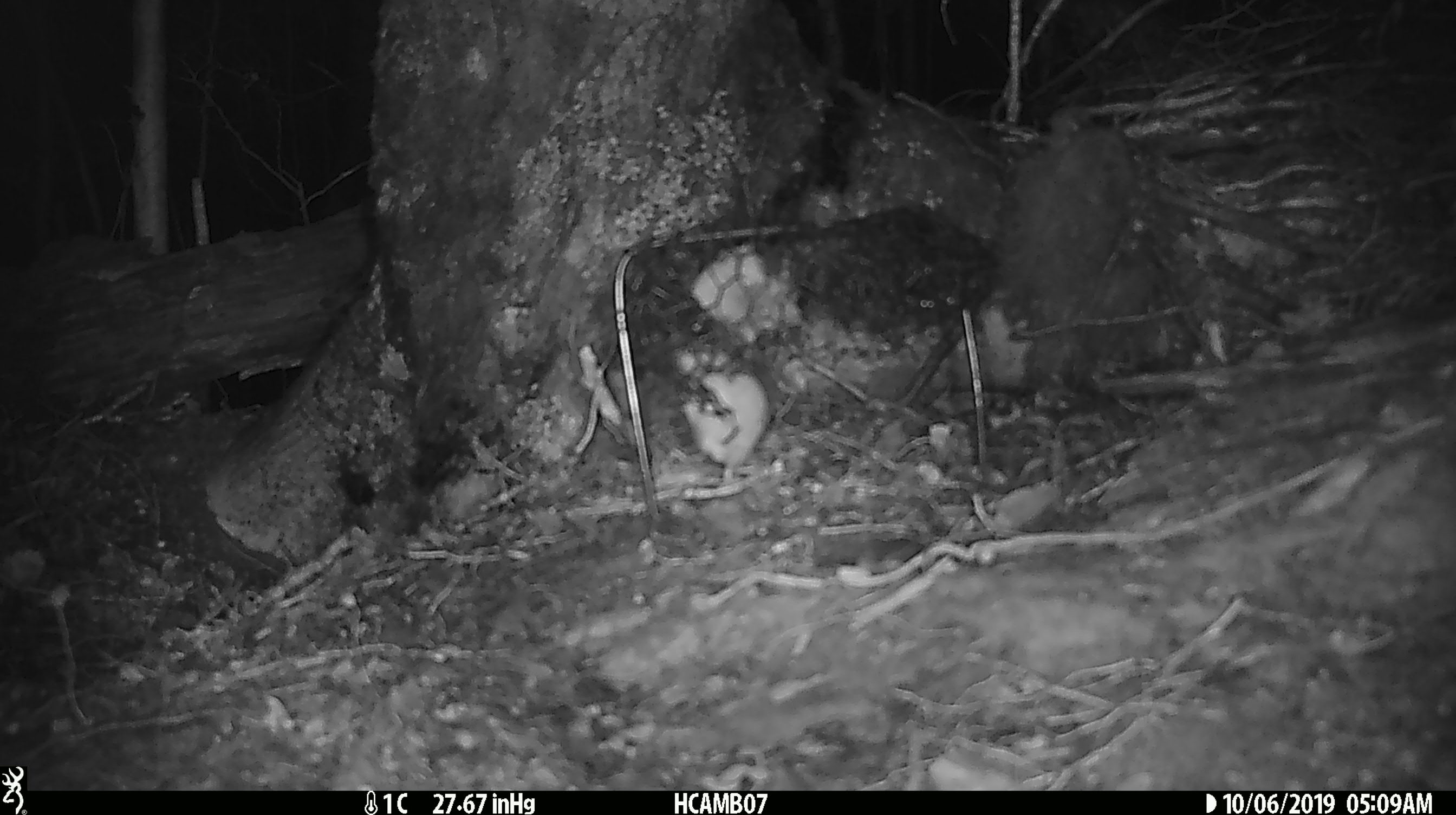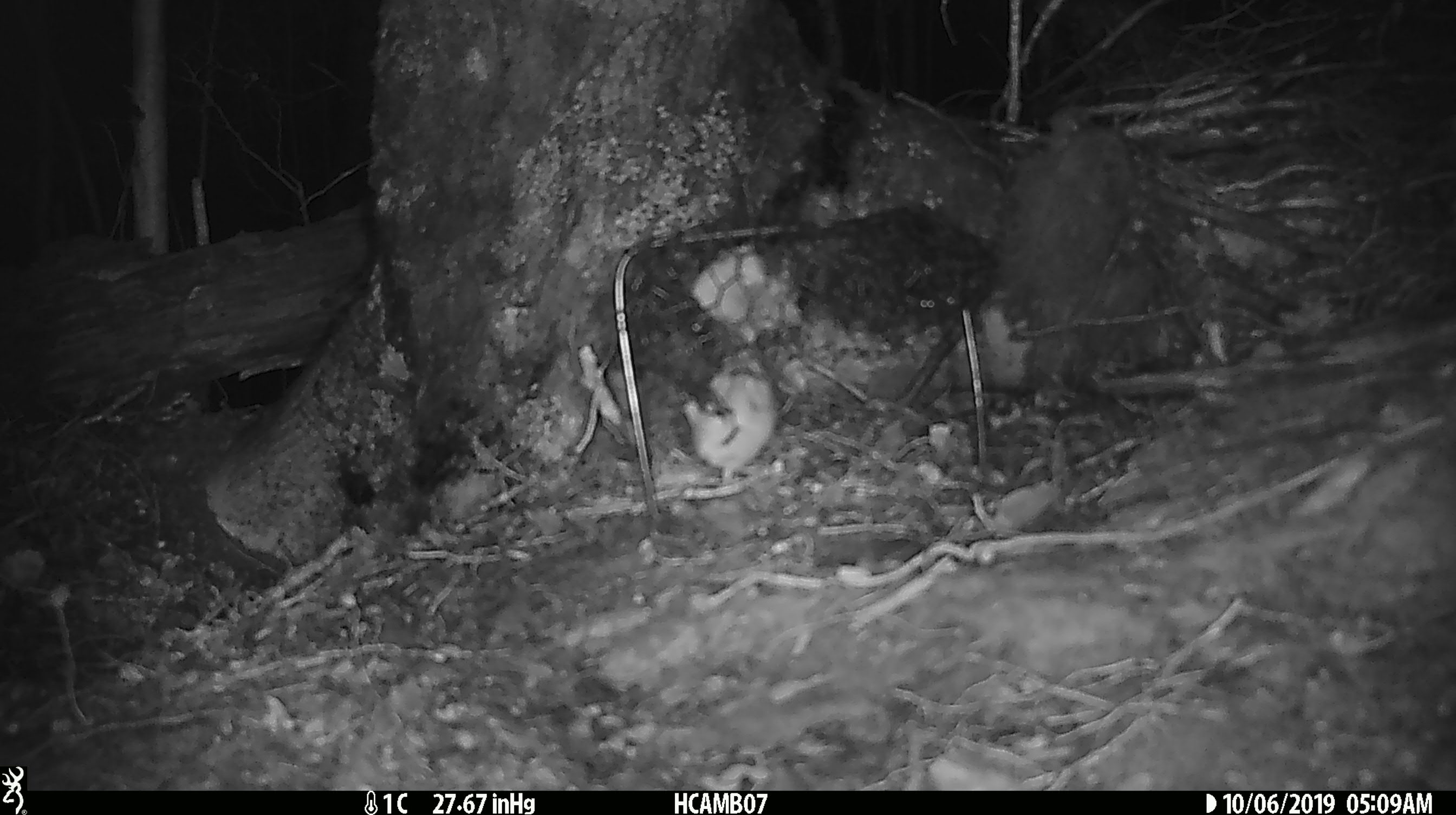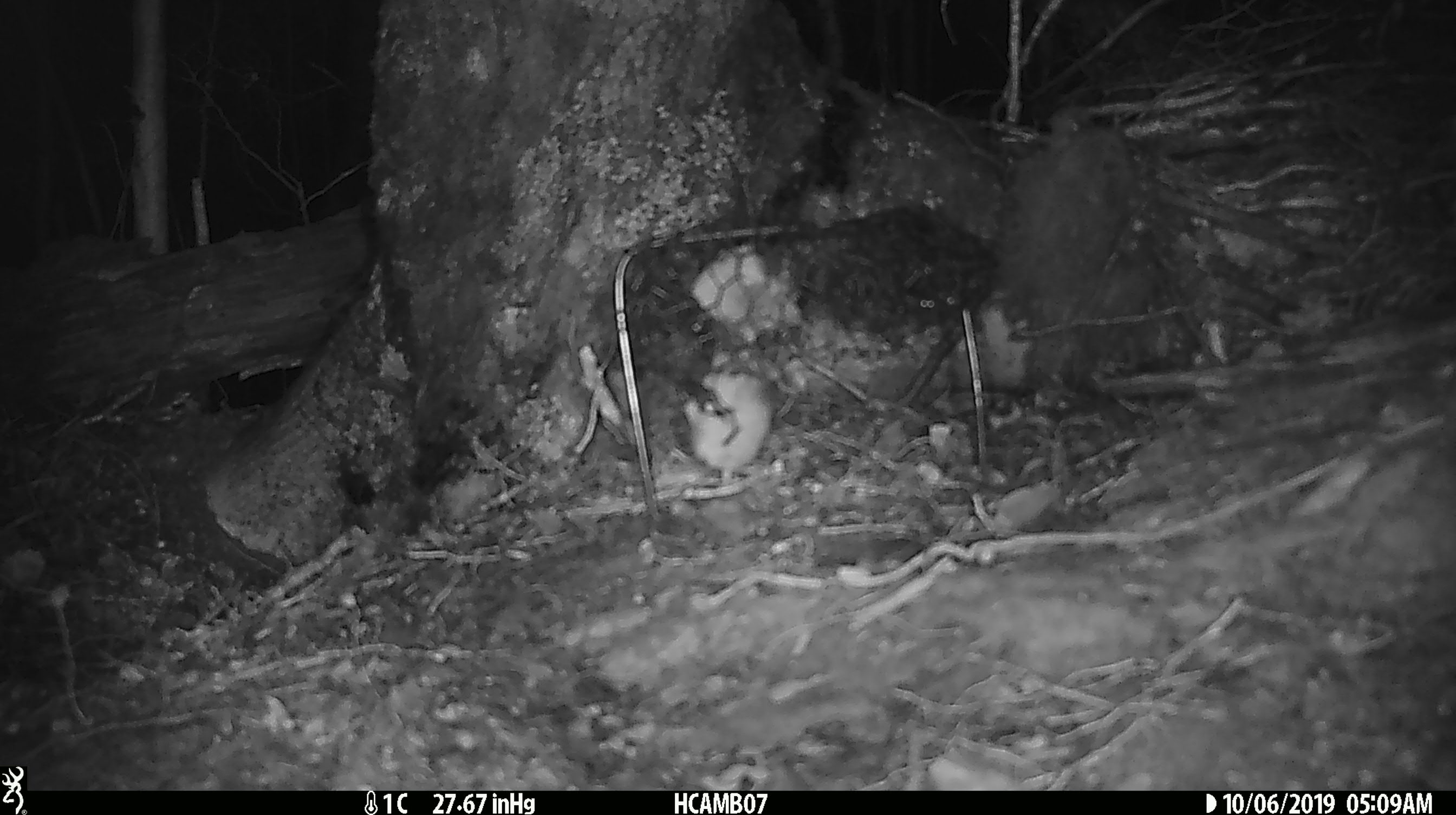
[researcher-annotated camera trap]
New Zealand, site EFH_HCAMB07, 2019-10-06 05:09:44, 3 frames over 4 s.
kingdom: Animalia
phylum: Chordata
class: Mammalia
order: Rodentia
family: Muridae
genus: Mus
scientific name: Mus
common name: mouse